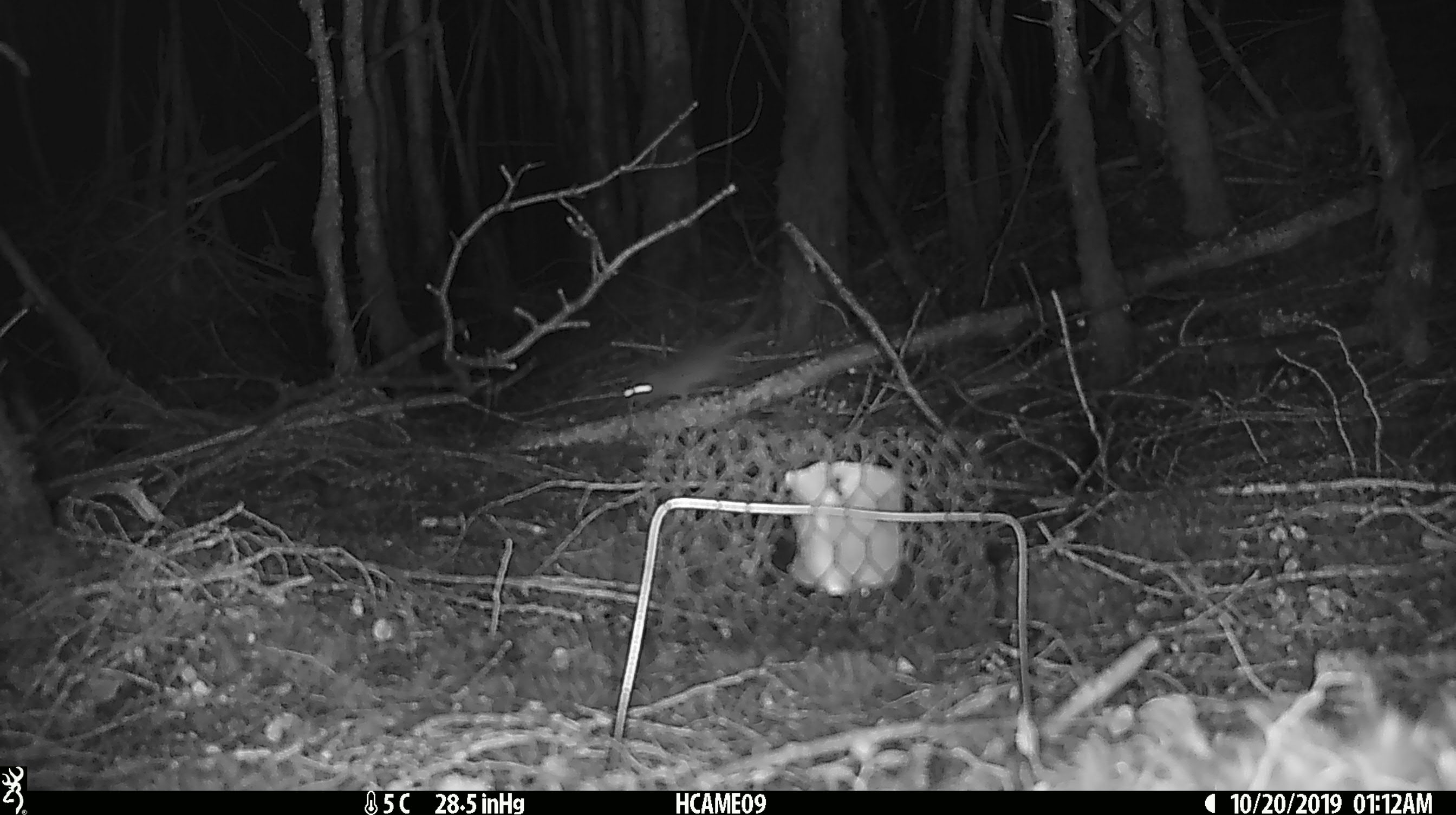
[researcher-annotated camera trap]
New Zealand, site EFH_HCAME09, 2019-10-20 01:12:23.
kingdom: Animalia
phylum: Chordata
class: Mammalia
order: Rodentia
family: Muridae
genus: Mus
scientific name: Mus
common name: mouse